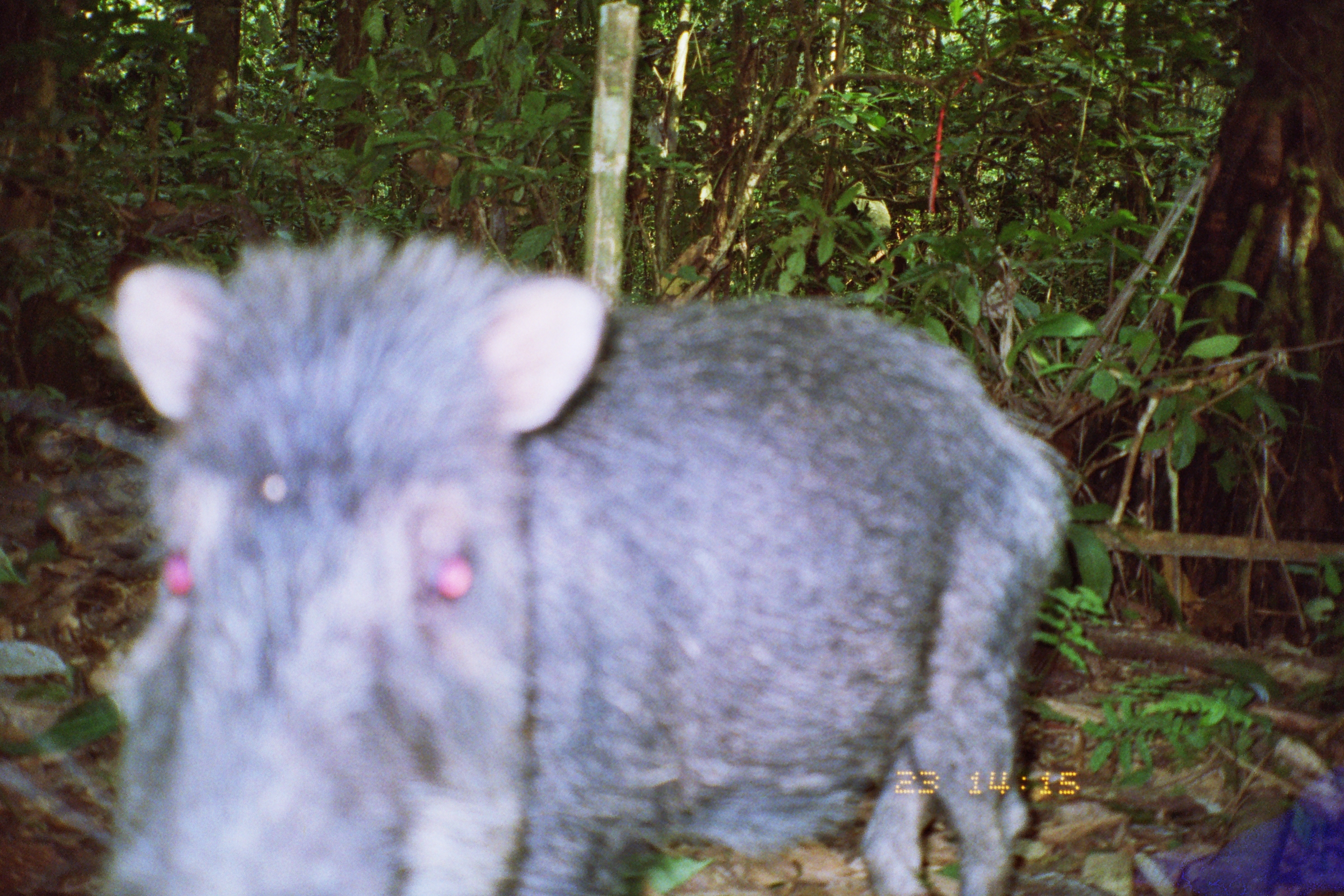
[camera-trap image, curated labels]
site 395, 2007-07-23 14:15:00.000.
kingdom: Animalia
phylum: Chordata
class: Mammalia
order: Artiodactyla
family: Tayassuidae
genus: Tayassu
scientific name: Tayassu pecari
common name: white-lipped peccary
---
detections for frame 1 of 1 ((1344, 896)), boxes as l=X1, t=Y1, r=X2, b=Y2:
tayassu pecari: l=77, t=208, r=1090, b=896